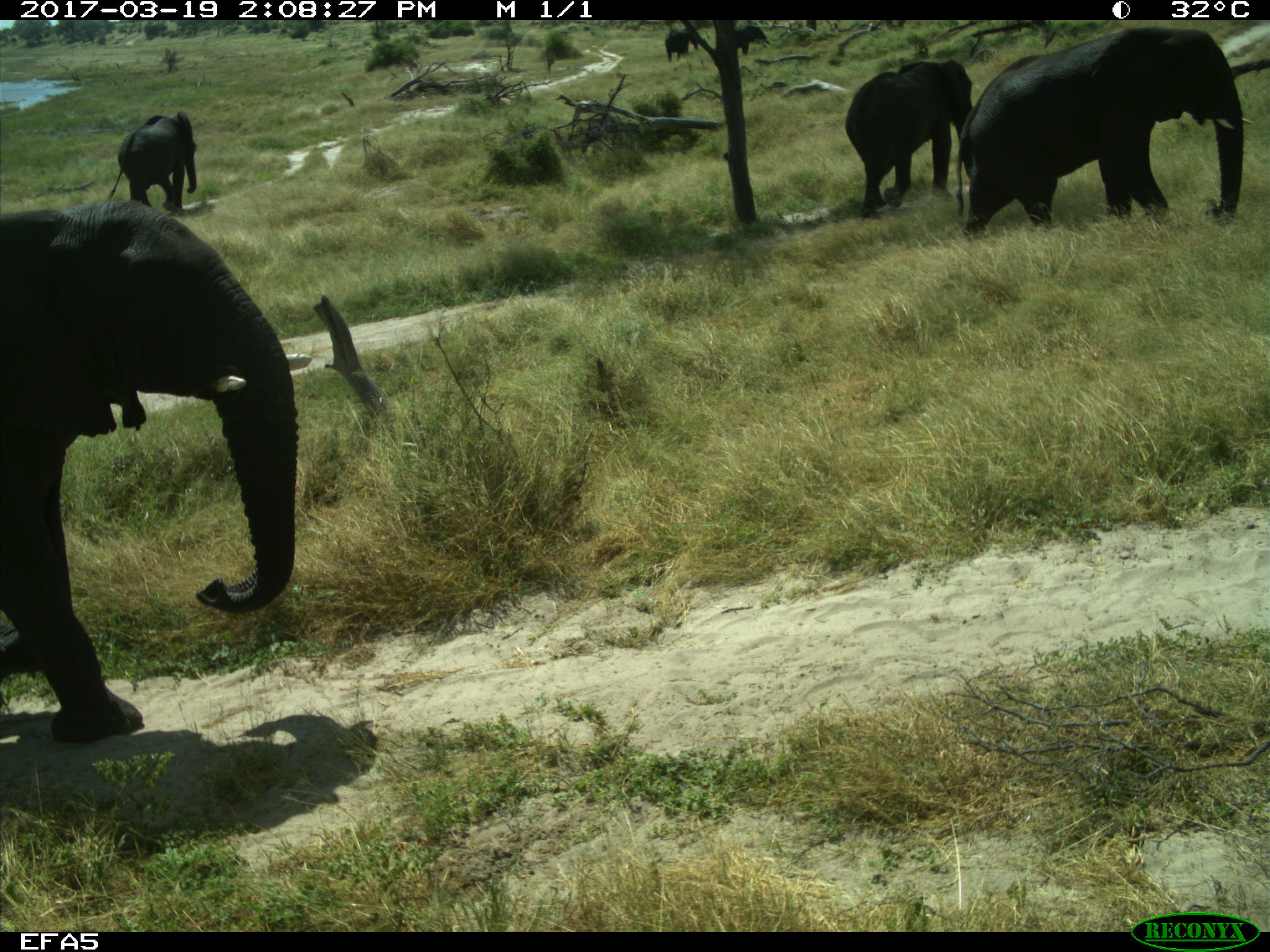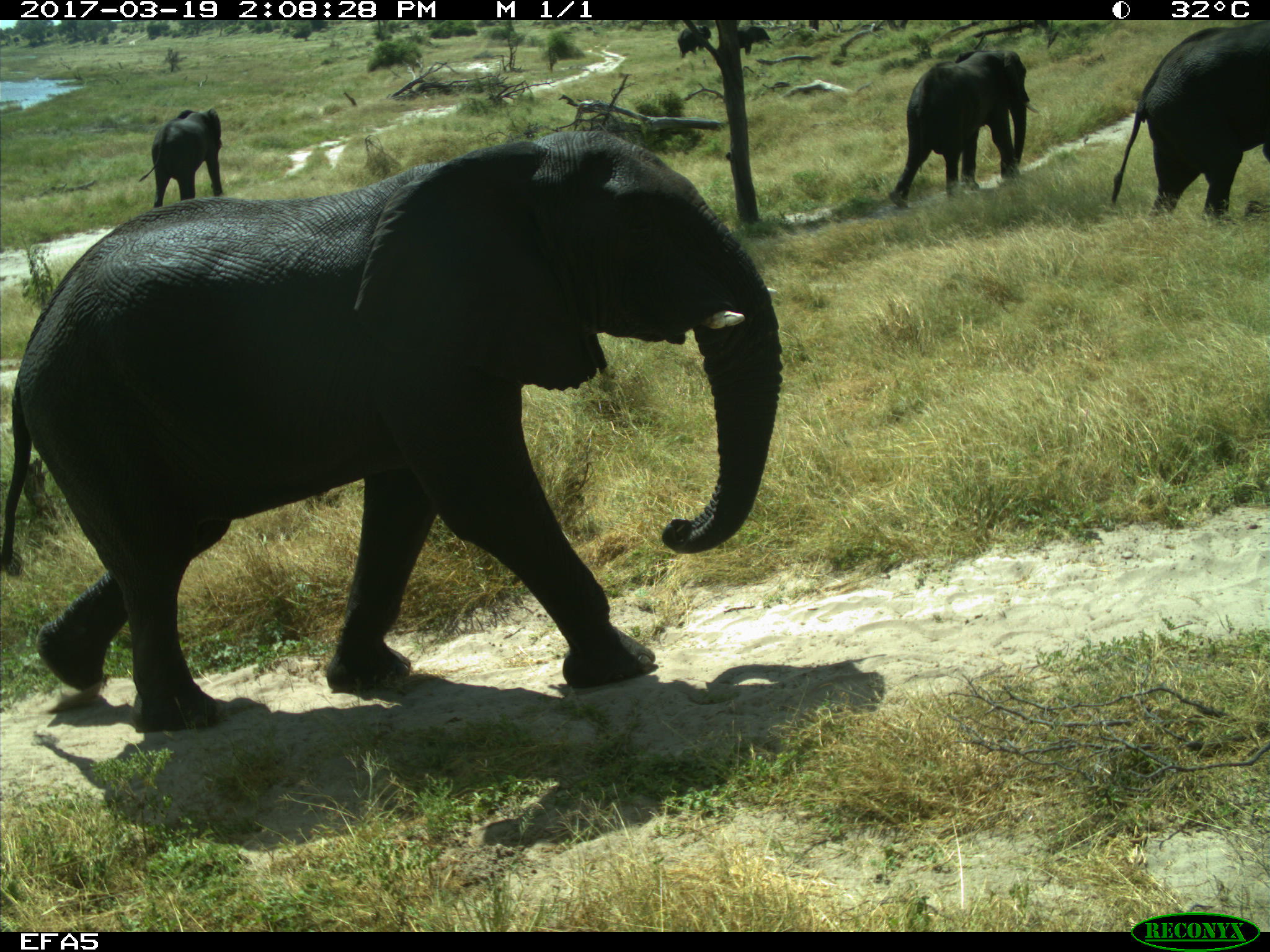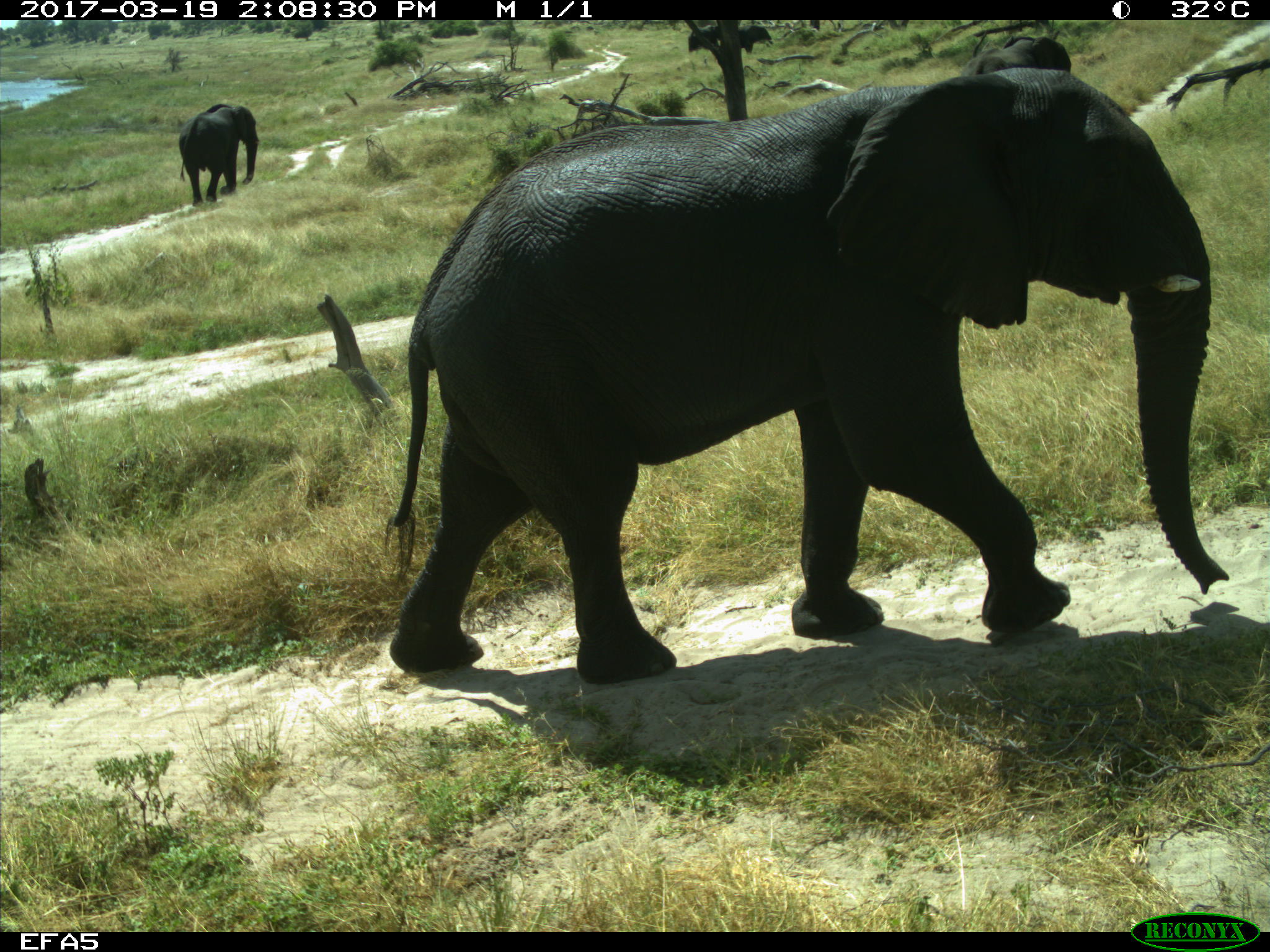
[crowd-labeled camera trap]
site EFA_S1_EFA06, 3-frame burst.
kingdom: Animalia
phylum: Chordata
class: Mammalia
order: Proboscidea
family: Elephantidae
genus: Loxodonta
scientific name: Loxodonta africana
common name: african bush elephant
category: elephant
Elephant (african bush elephant) (Loxodonta africana), count 7. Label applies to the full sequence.